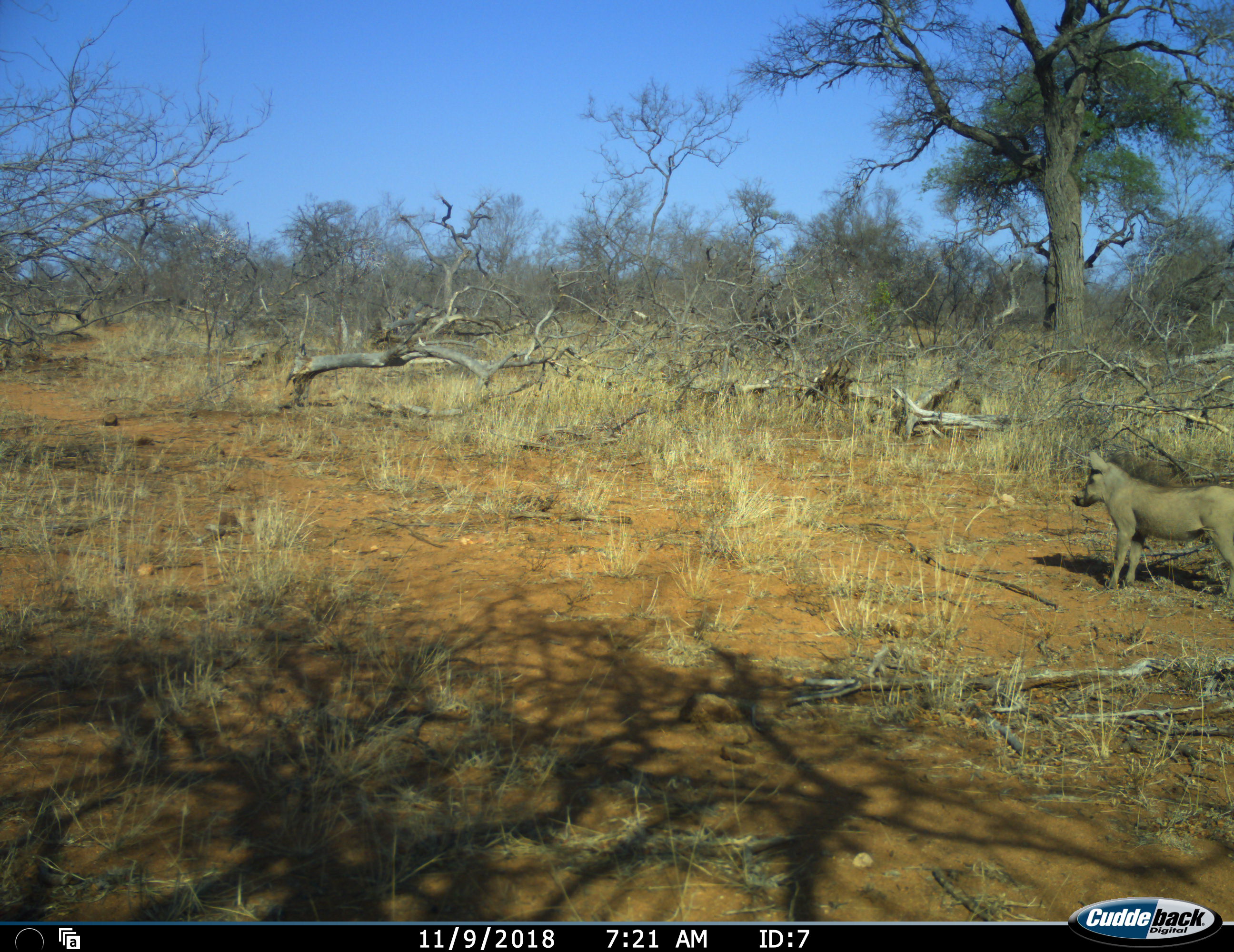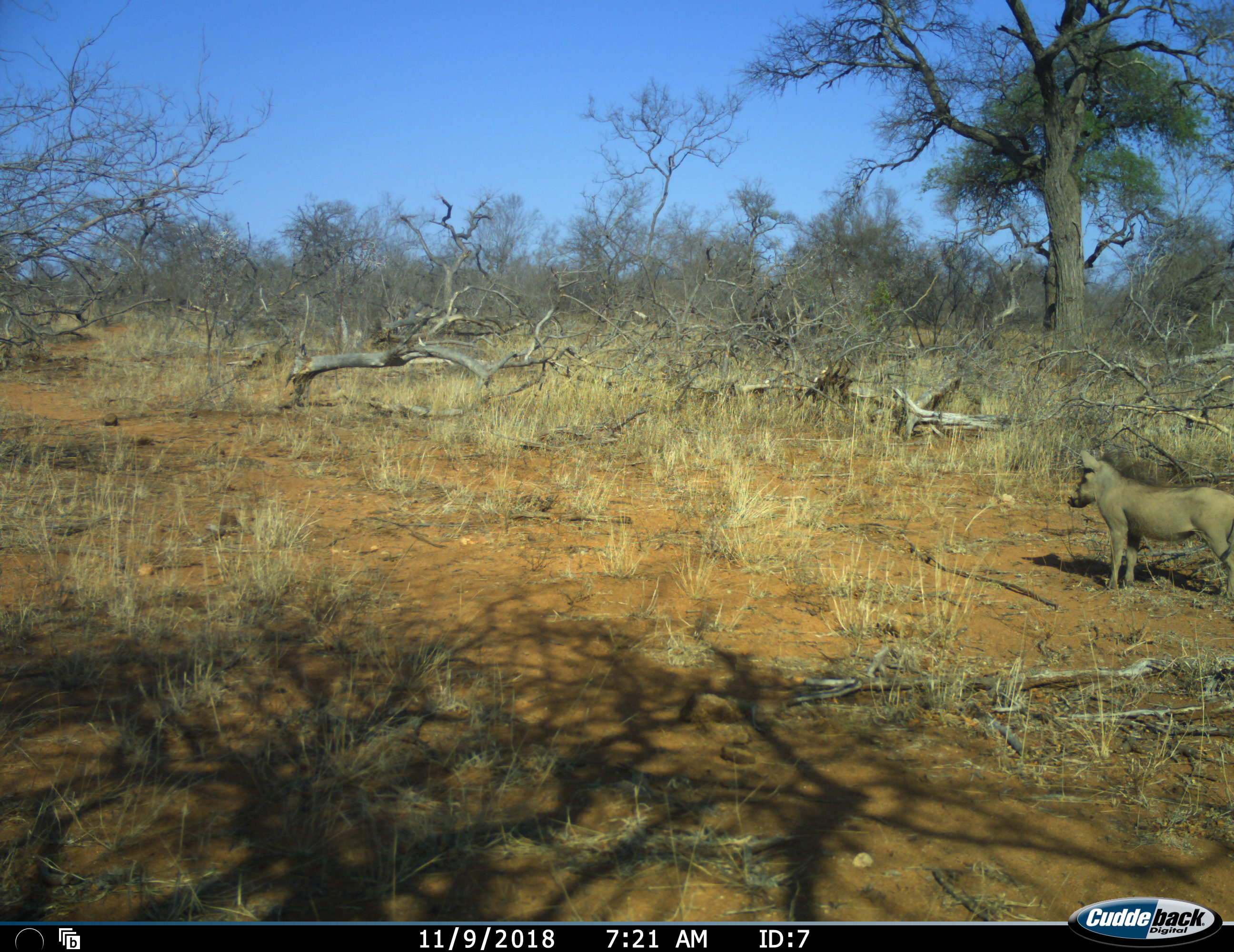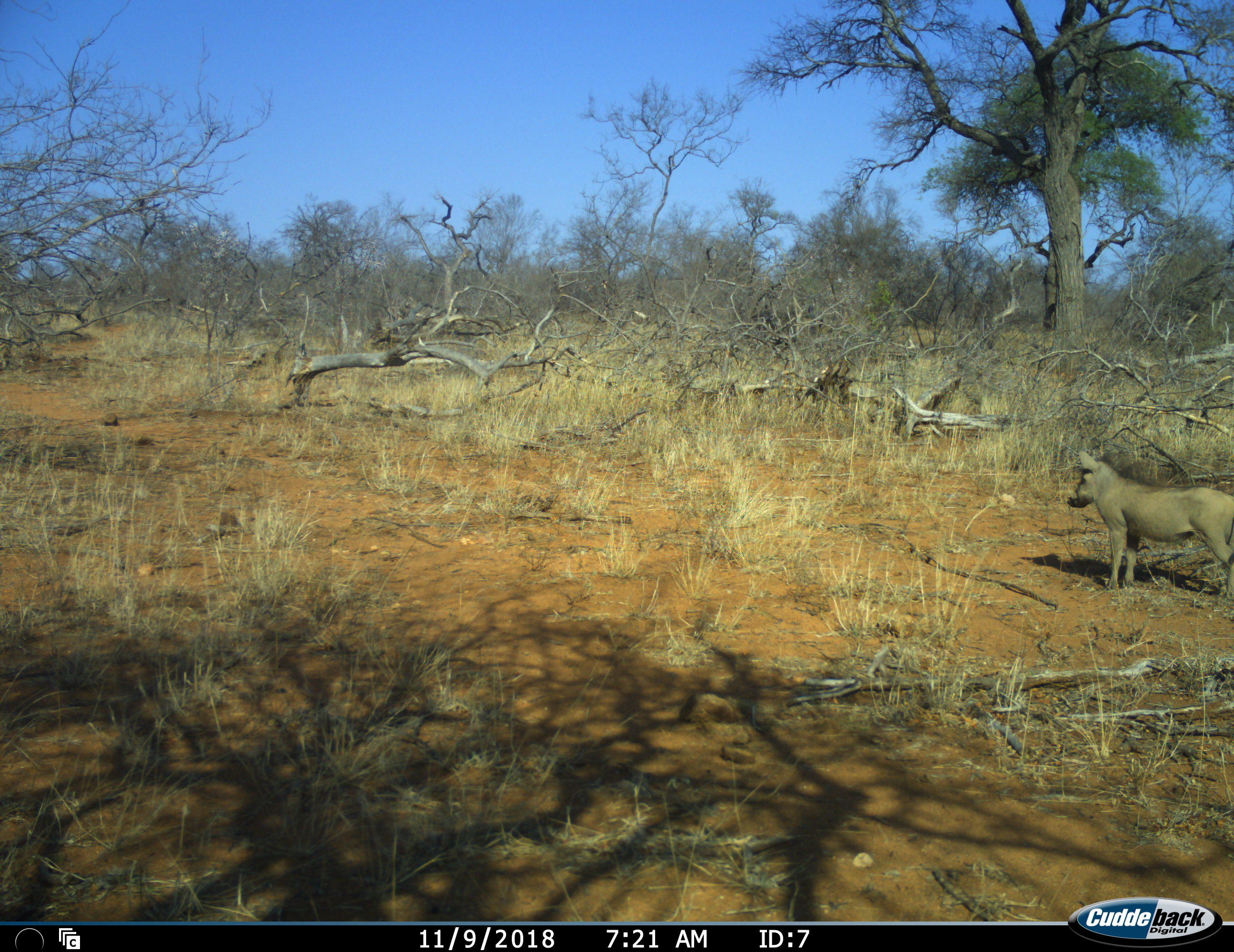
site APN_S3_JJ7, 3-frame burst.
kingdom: Animalia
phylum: Chordata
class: Mammalia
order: Artiodactyla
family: Suidae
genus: Phacochoerus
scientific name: Phacochoerus africanus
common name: warthog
Warthog (Phacochoerus africanus), count 1. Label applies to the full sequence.